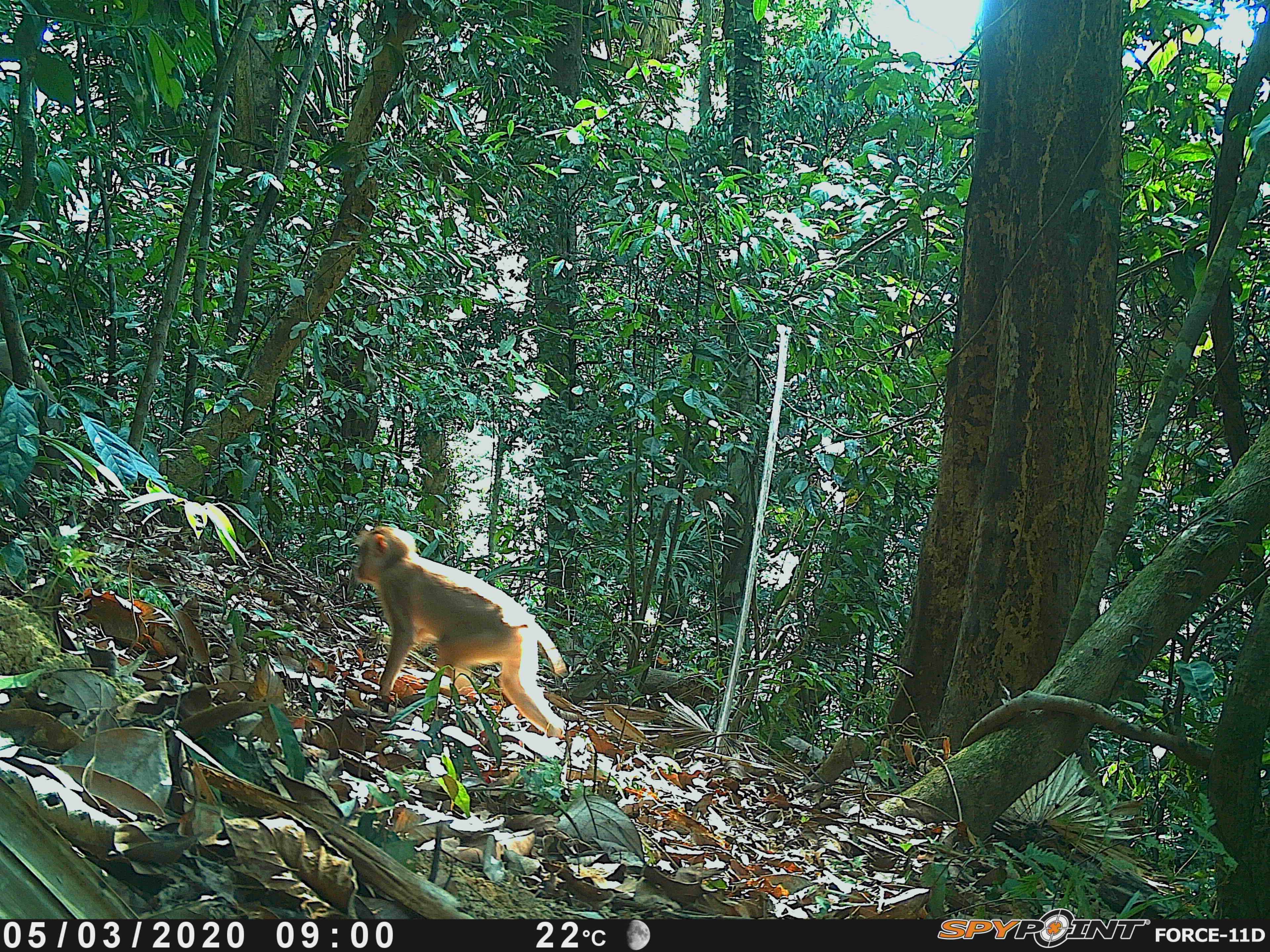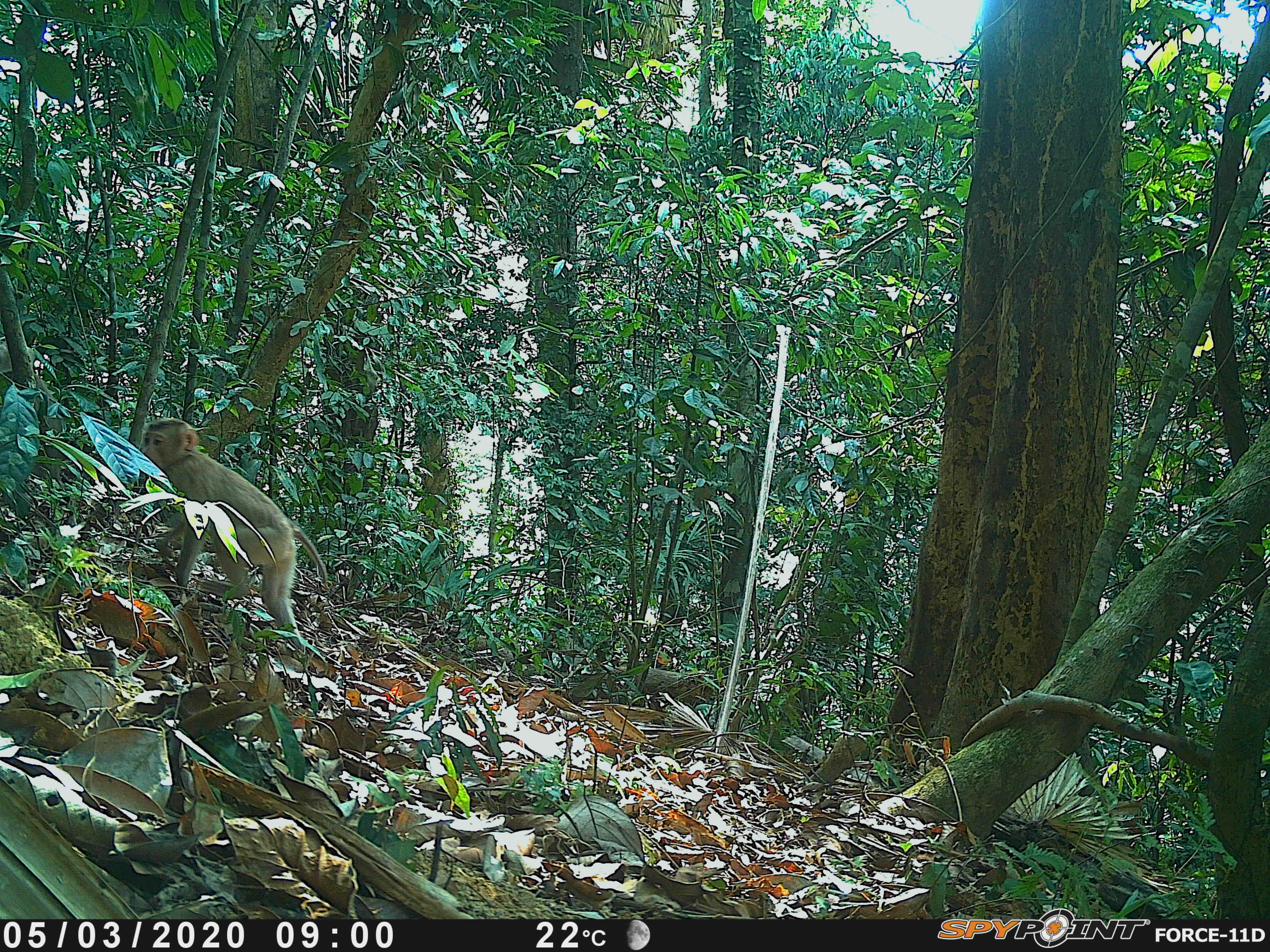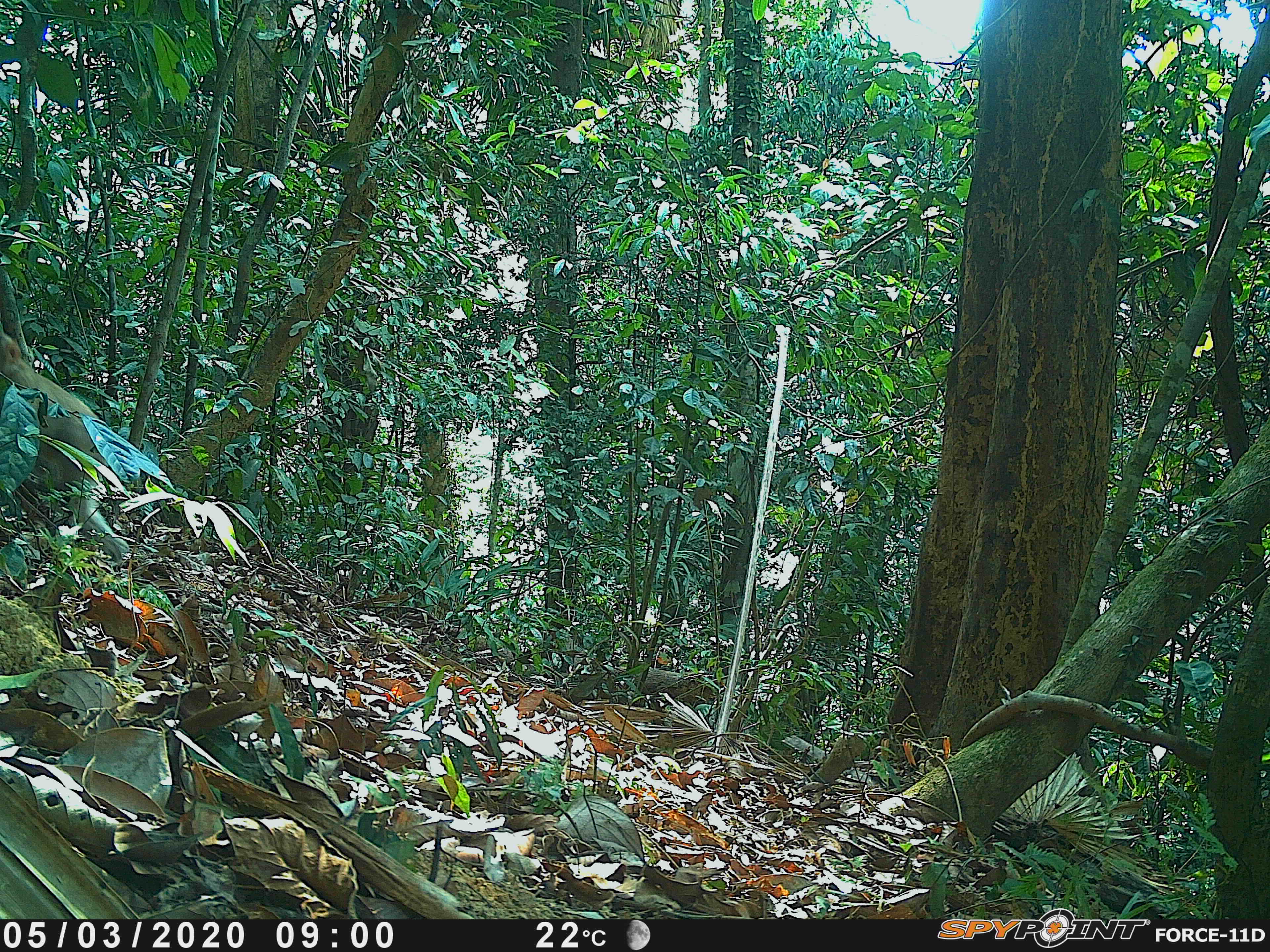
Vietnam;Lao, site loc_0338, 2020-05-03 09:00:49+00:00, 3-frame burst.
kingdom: Animalia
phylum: Chordata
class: Mammalia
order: Primates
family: Cercopithecidae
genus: Macaca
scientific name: Macaca nemestrina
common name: pig-tailed macaque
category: pig tailed macaque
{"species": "pig tailed macaque (pig-tailed macaque) (Macaca nemestrina)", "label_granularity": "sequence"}